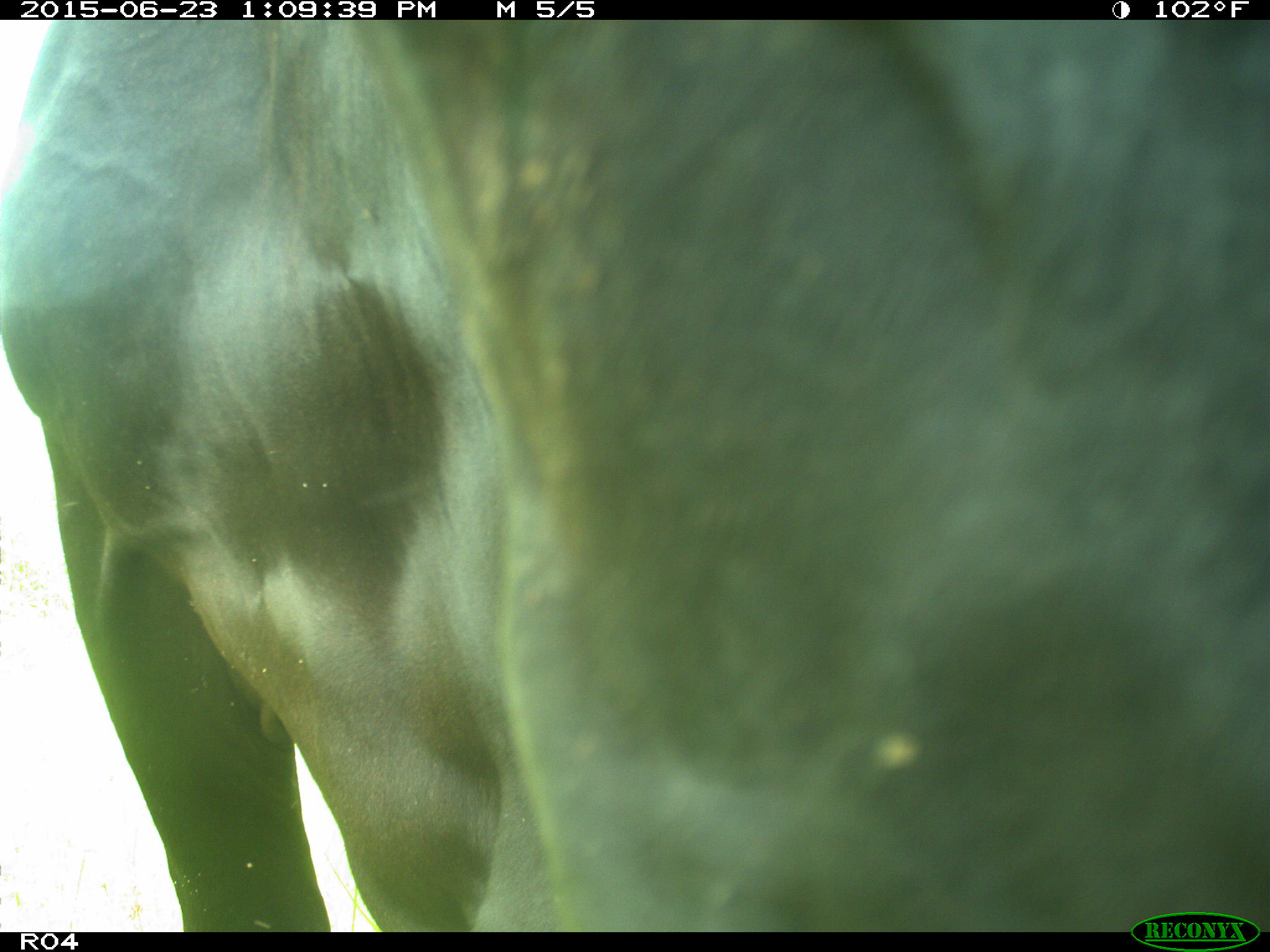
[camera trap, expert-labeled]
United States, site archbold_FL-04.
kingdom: Animalia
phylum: Chordata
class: Mammalia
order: Artiodactyla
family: Bovidae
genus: Bos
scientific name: Bos taurus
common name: domestic cow